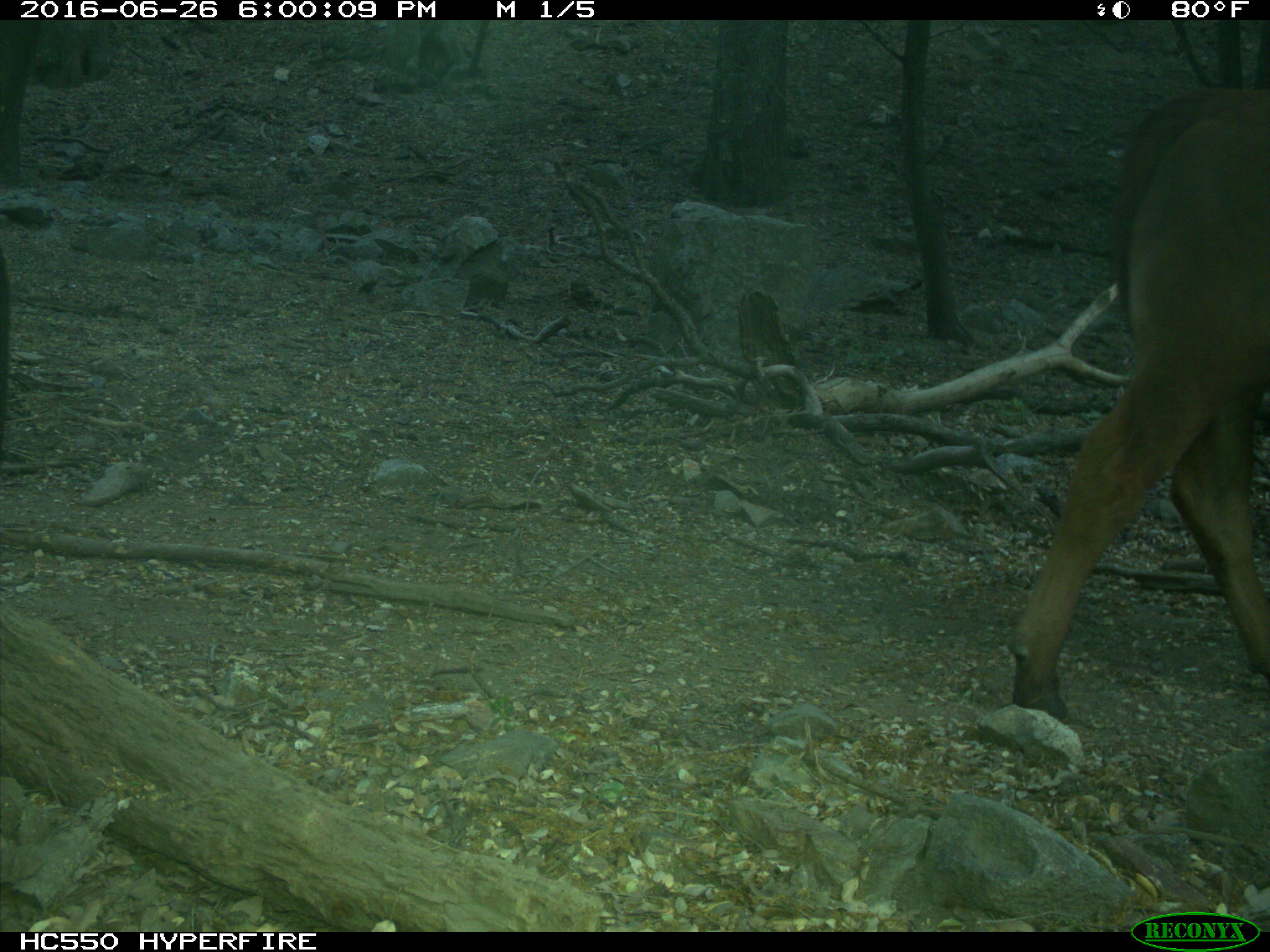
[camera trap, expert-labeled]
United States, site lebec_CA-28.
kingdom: Animalia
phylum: Chordata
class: Mammalia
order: Artiodactyla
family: Bovidae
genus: Bos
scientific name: Bos taurus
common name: domestic cow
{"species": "Bos taurus (domestic cow)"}